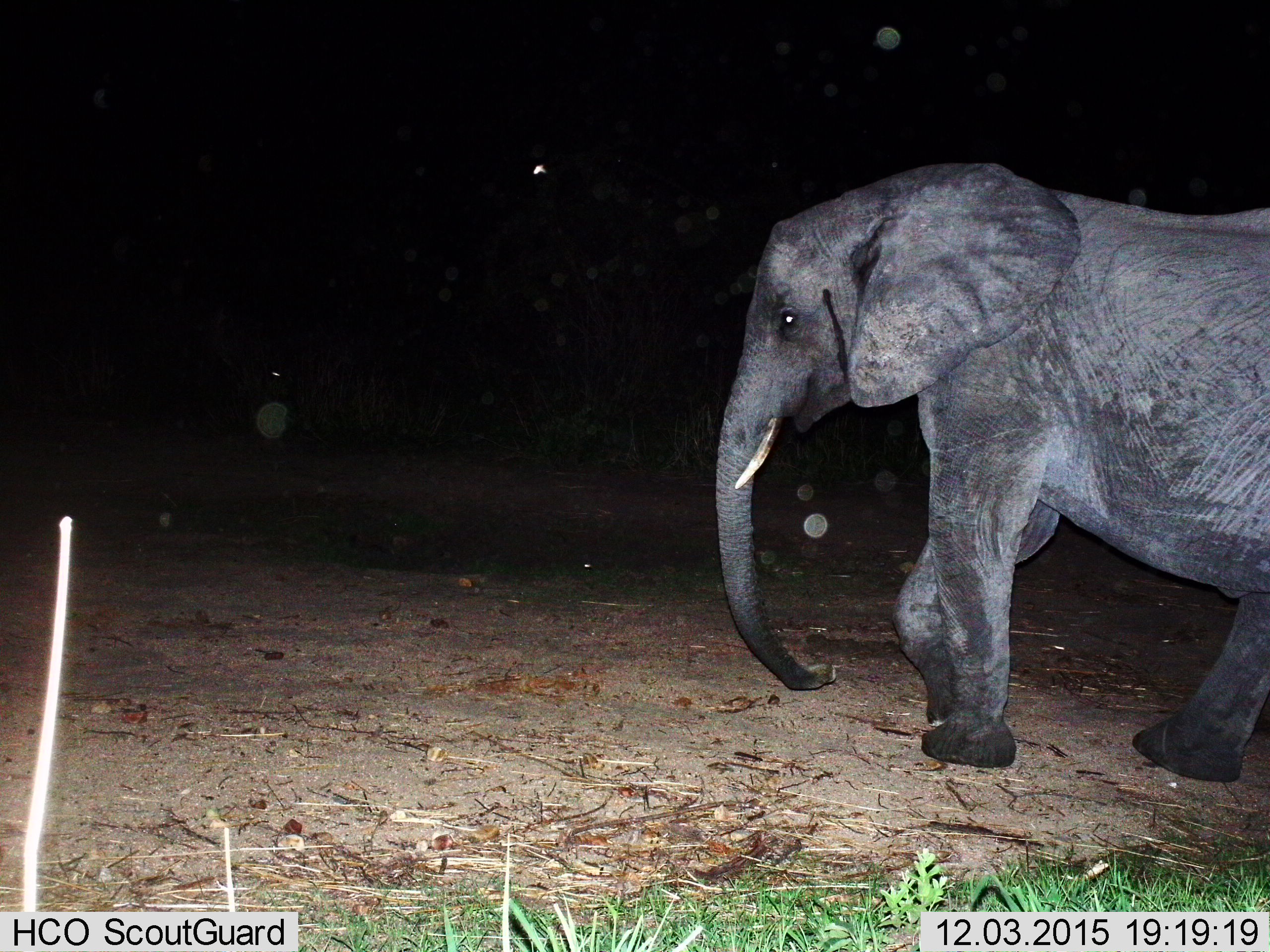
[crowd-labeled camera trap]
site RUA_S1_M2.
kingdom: Animalia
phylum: Chordata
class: Mammalia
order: Proboscidea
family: Elephantidae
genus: Loxodonta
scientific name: Loxodonta africana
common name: african bush elephant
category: elephant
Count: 1.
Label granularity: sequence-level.